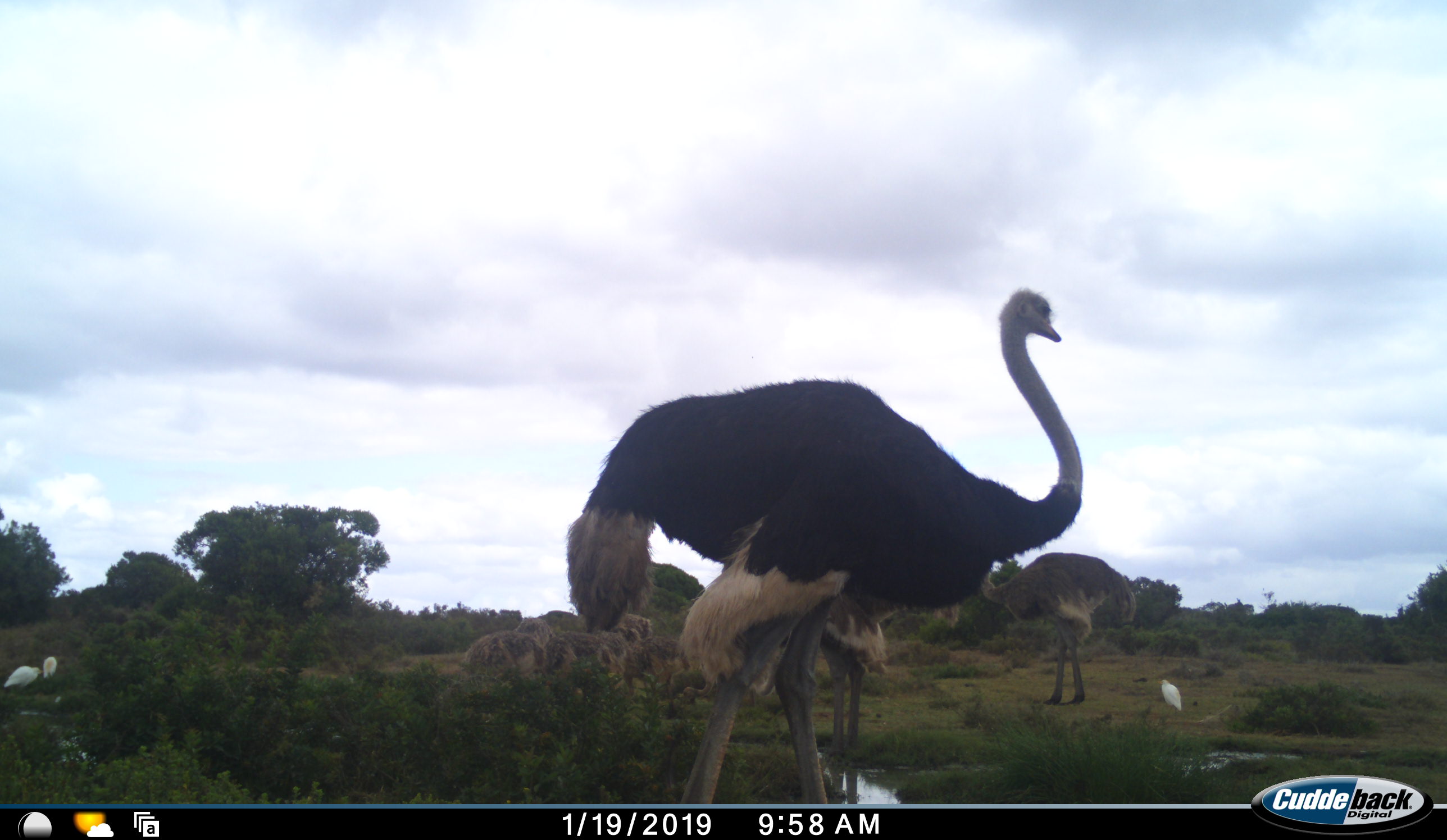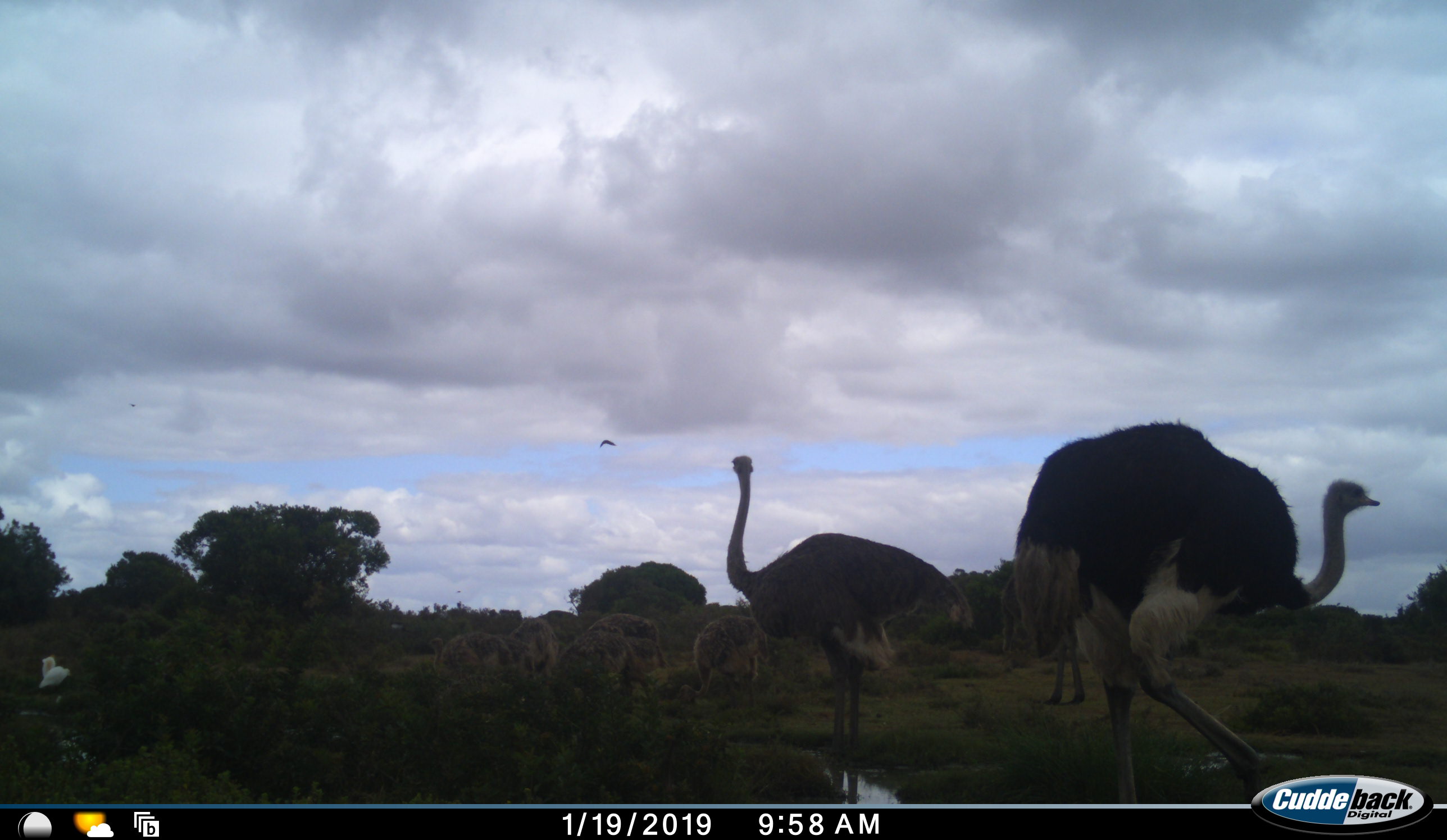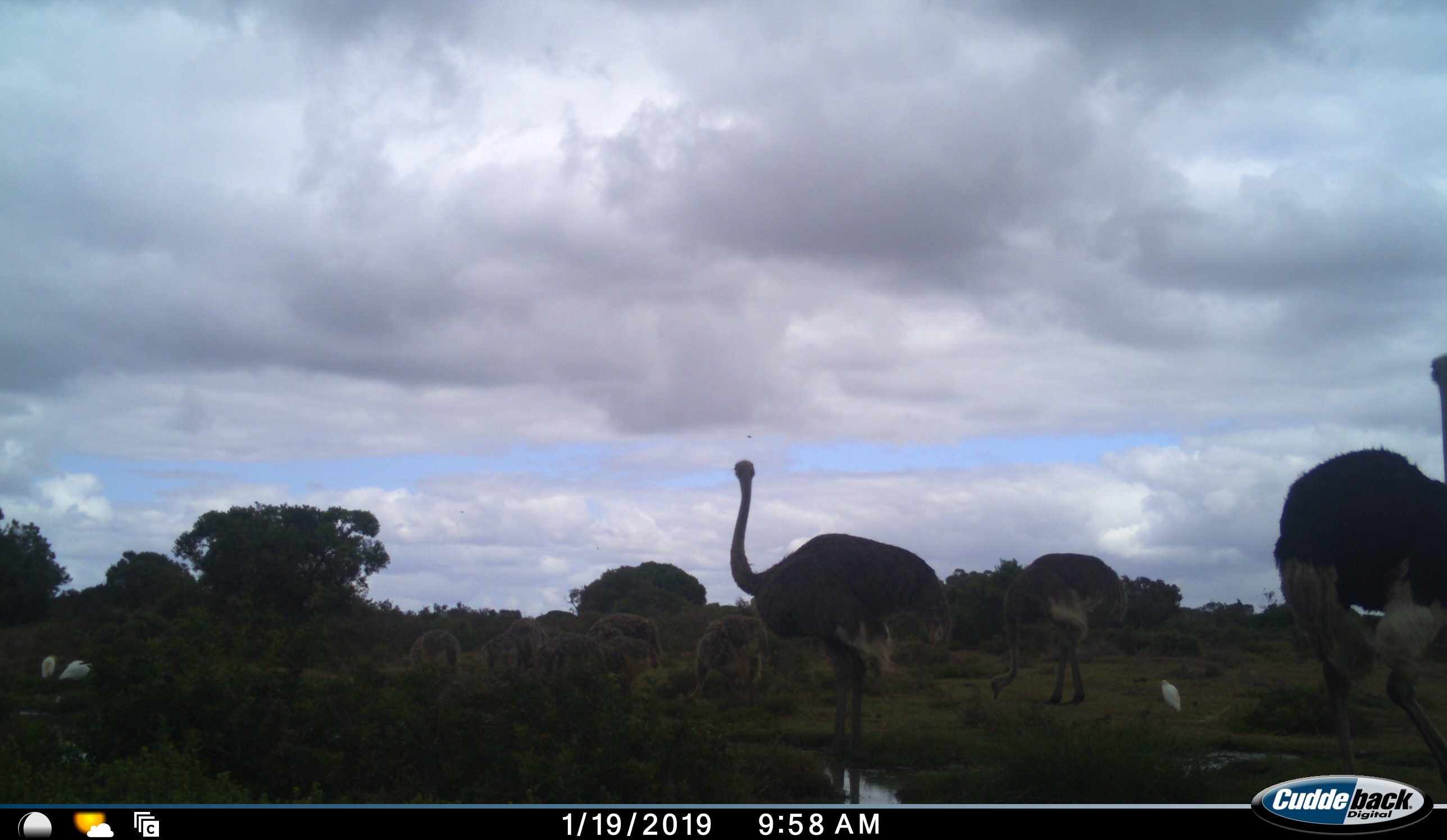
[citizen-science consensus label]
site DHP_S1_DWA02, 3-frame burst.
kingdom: Animalia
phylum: Chordata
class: Aves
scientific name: Aves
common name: bird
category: birdother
Birdother (bird) (Aves), count 3. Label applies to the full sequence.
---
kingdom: Animalia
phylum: Chordata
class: Aves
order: Struthioniformes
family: Struthionidae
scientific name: Struthionidae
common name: ostrich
Ostrich (Struthionidae), count 10. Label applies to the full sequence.